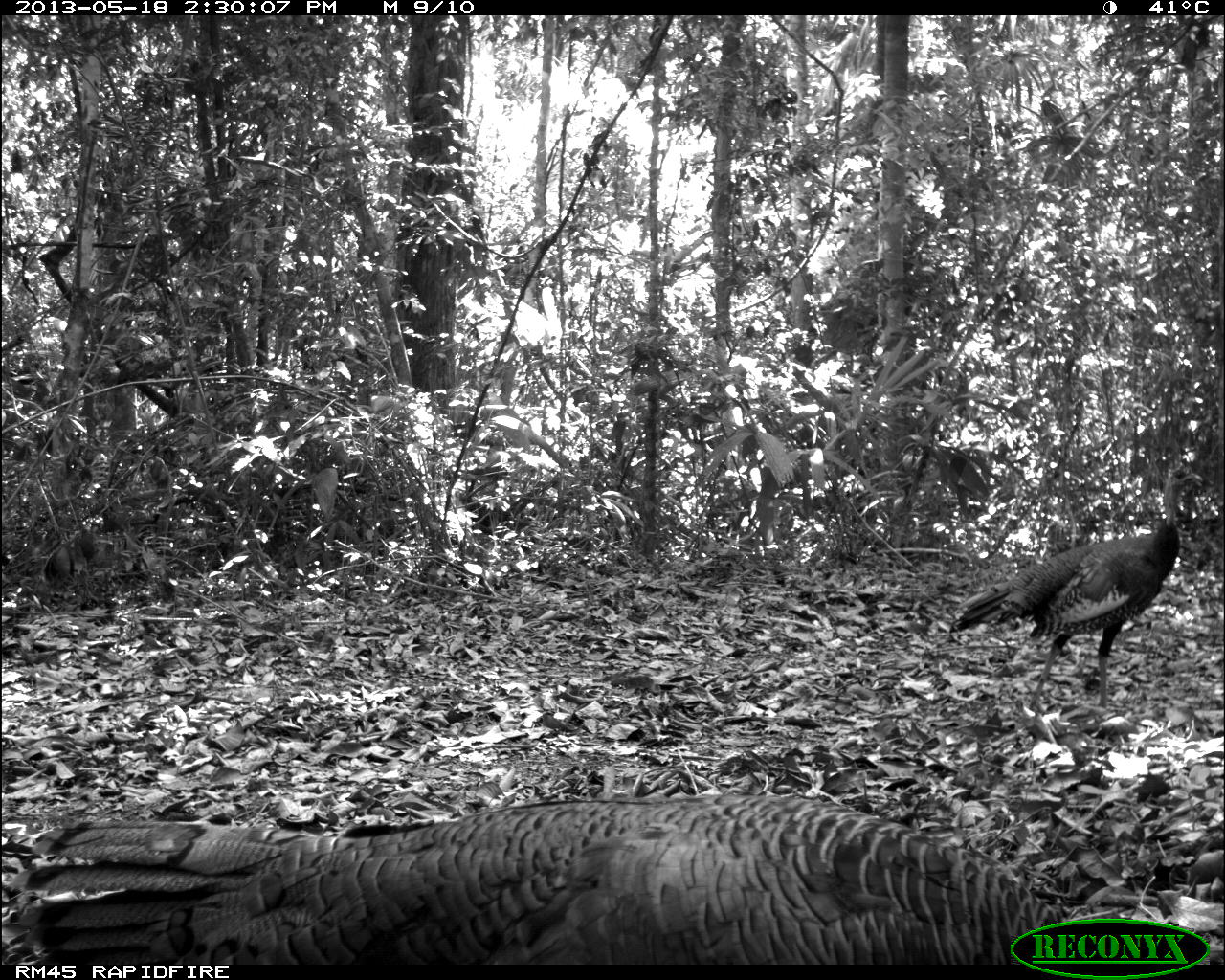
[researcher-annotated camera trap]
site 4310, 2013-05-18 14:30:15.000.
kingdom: Animalia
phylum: Chordata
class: Aves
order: Galliformes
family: Phasianidae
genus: Meleagris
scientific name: Meleagris ocellata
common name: ocellated turkey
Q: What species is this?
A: Meleagris ocellata (ocellated turkey).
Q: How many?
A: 12.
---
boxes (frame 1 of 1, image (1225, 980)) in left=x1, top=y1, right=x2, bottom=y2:
meleagris ocellata: left=8, top=791, right=1069, bottom=962; left=945, top=462, right=1205, bottom=710